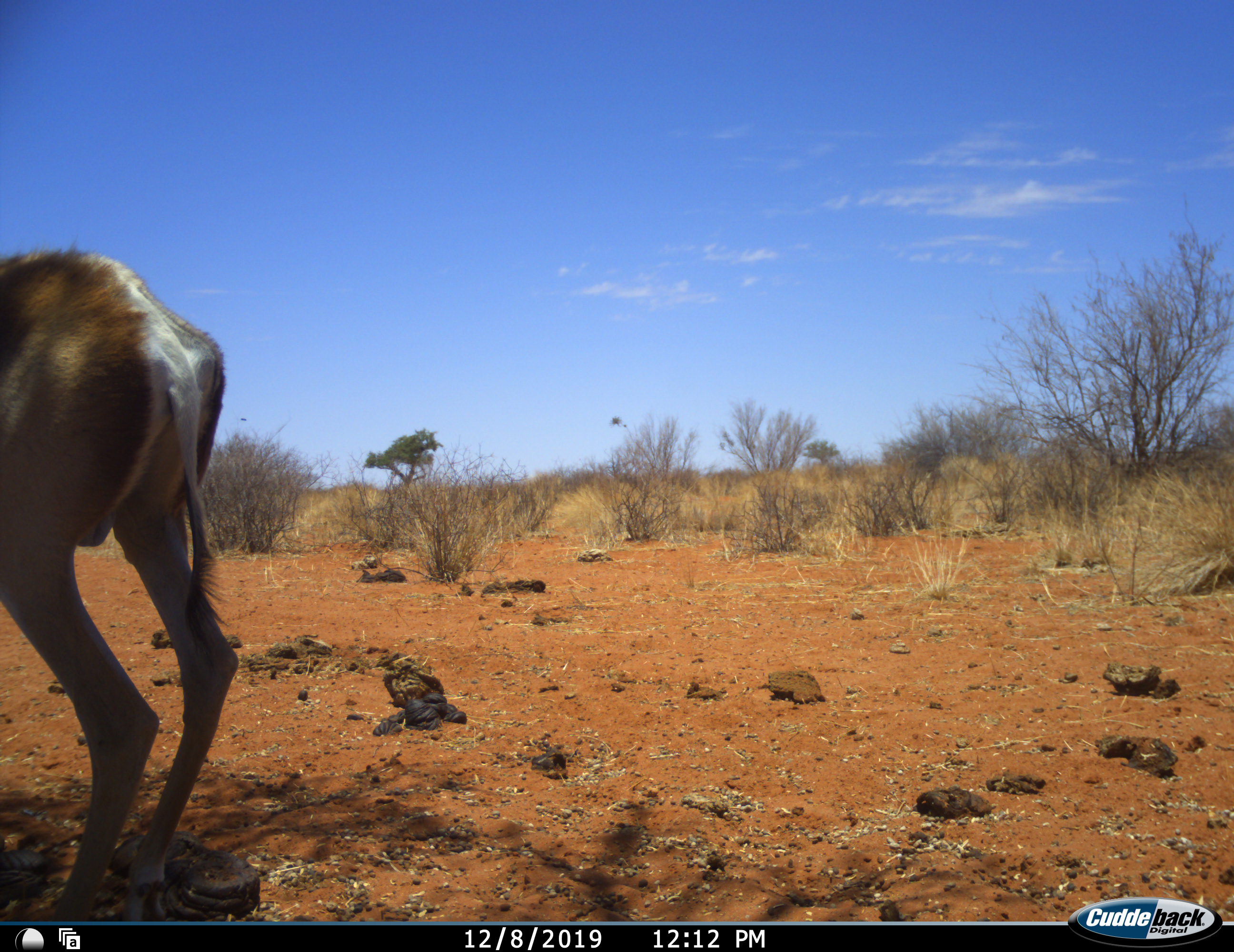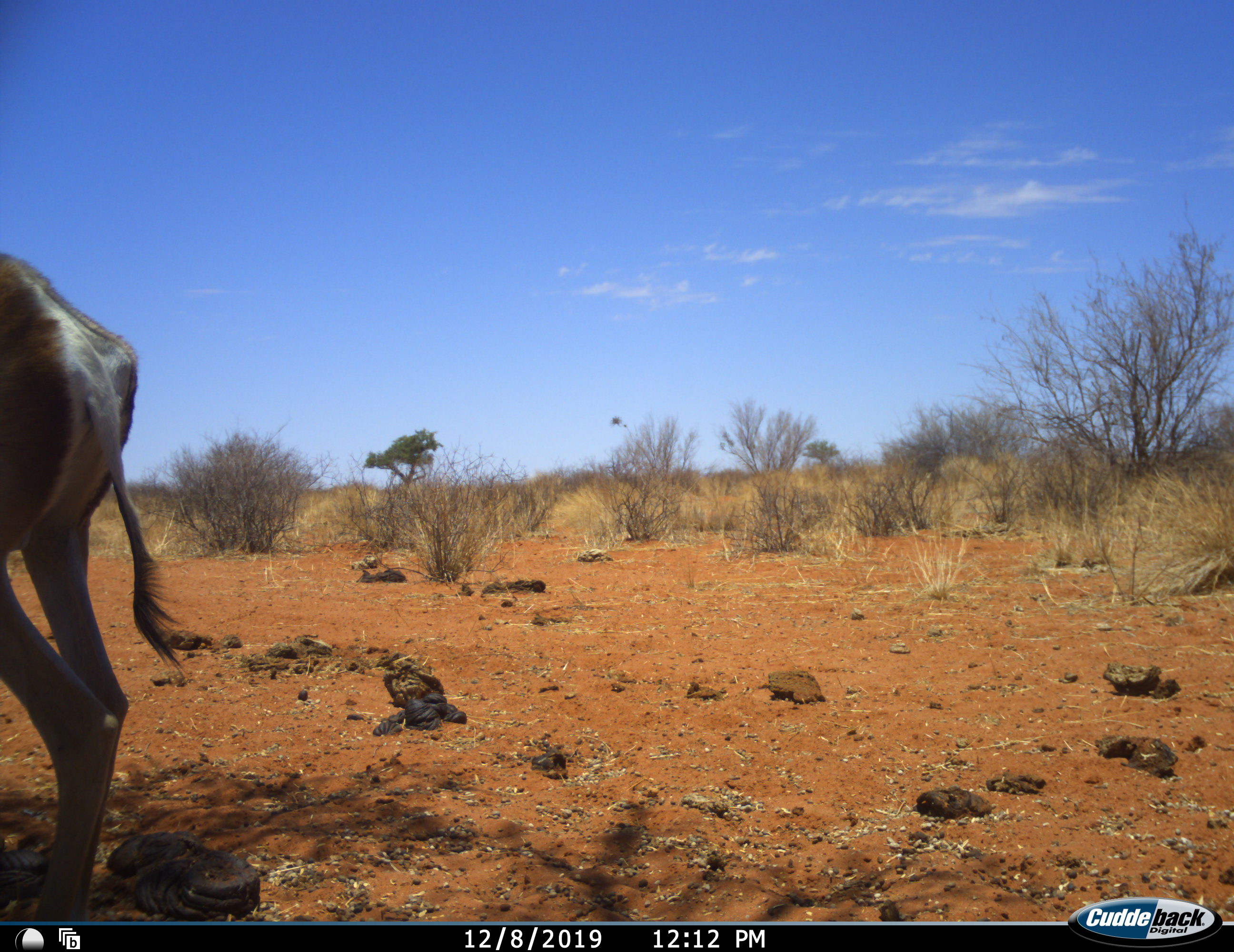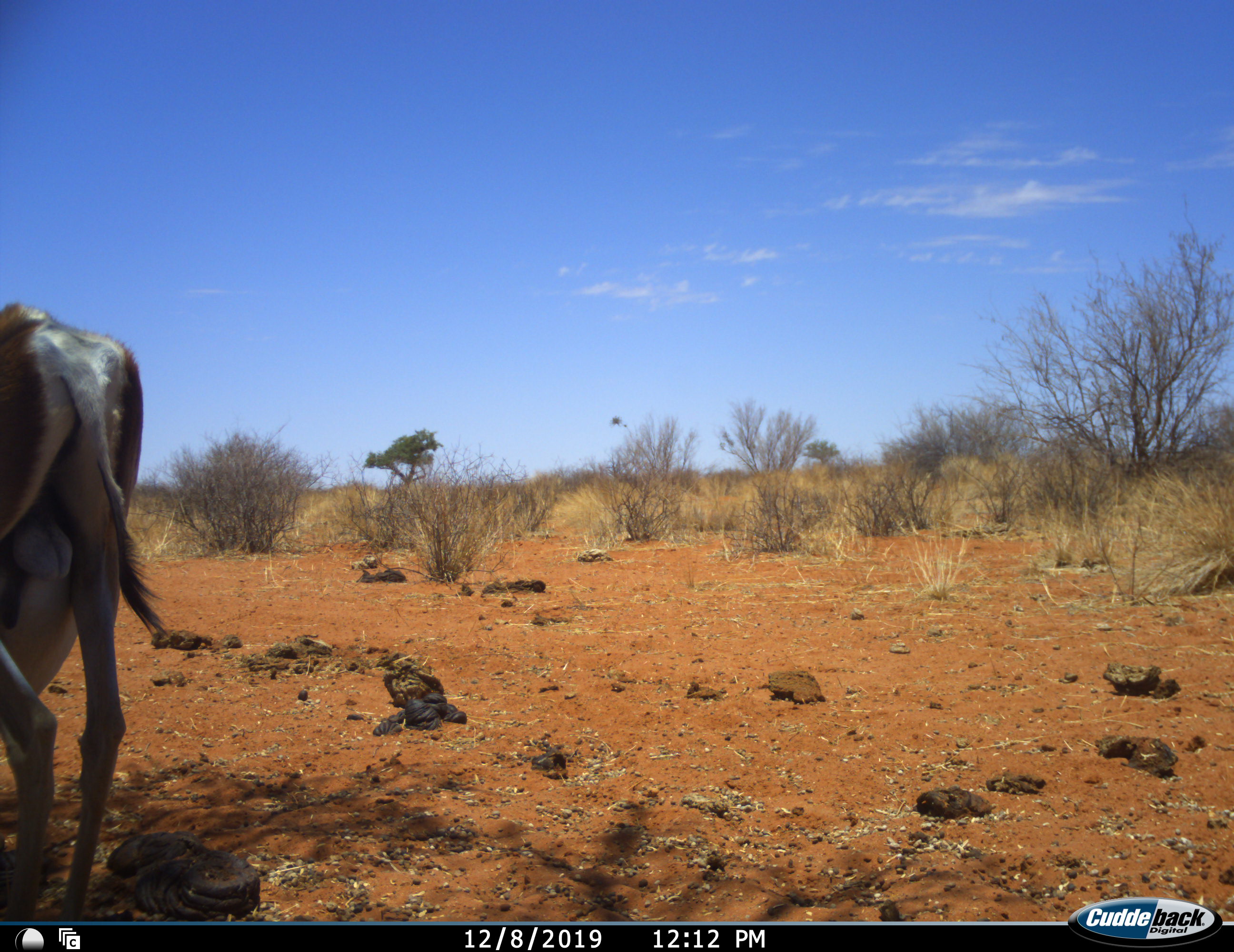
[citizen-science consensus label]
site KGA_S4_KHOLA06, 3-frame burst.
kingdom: Animalia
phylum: Chordata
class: Mammalia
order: Artiodactyla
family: Bovidae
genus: Antidorcas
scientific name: Antidorcas marsupialis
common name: springbok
Springbok (Antidorcas marsupialis), count 1. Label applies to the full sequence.